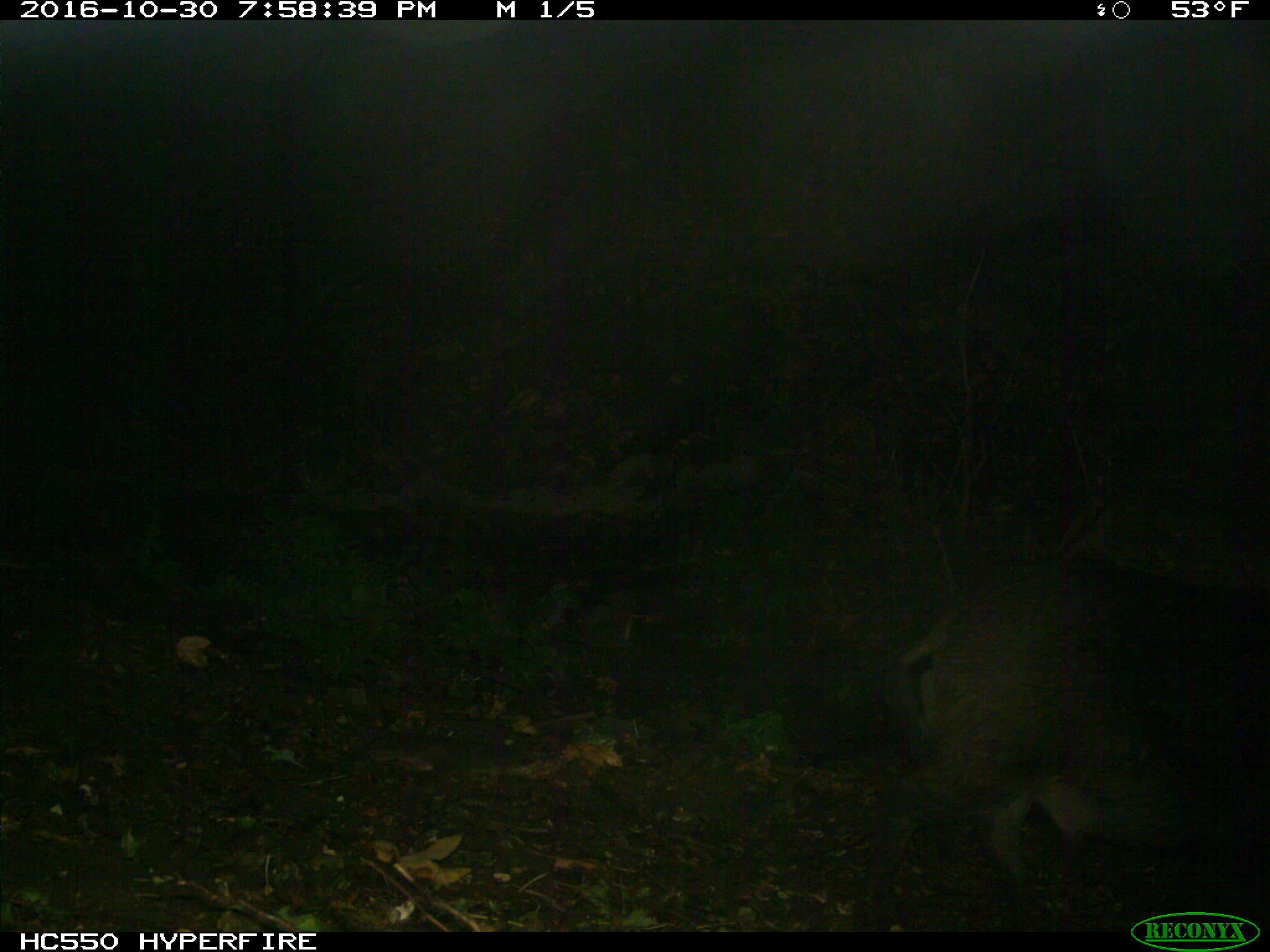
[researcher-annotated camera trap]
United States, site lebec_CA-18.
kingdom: Animalia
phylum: Chordata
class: Mammalia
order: Artiodactyla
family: Suidae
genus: Sus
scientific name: Sus scrofa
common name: wild boar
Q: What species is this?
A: Sus scrofa (wild boar).